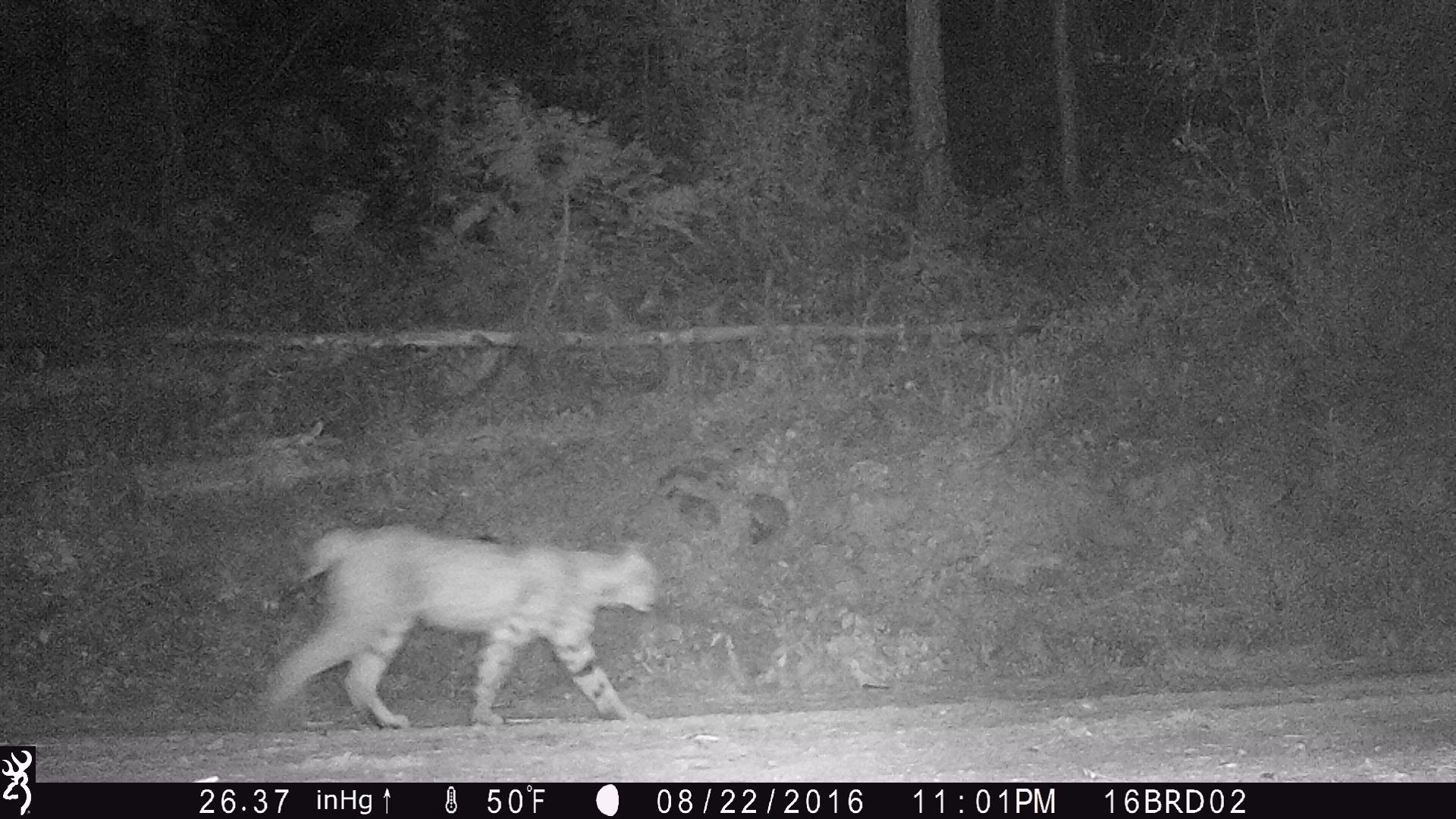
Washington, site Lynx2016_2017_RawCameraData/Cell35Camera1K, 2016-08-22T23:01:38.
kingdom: Animalia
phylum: Chordata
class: Mammalia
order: Carnivora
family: Felidae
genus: Lynx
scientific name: Lynx rufus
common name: bobcat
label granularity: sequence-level